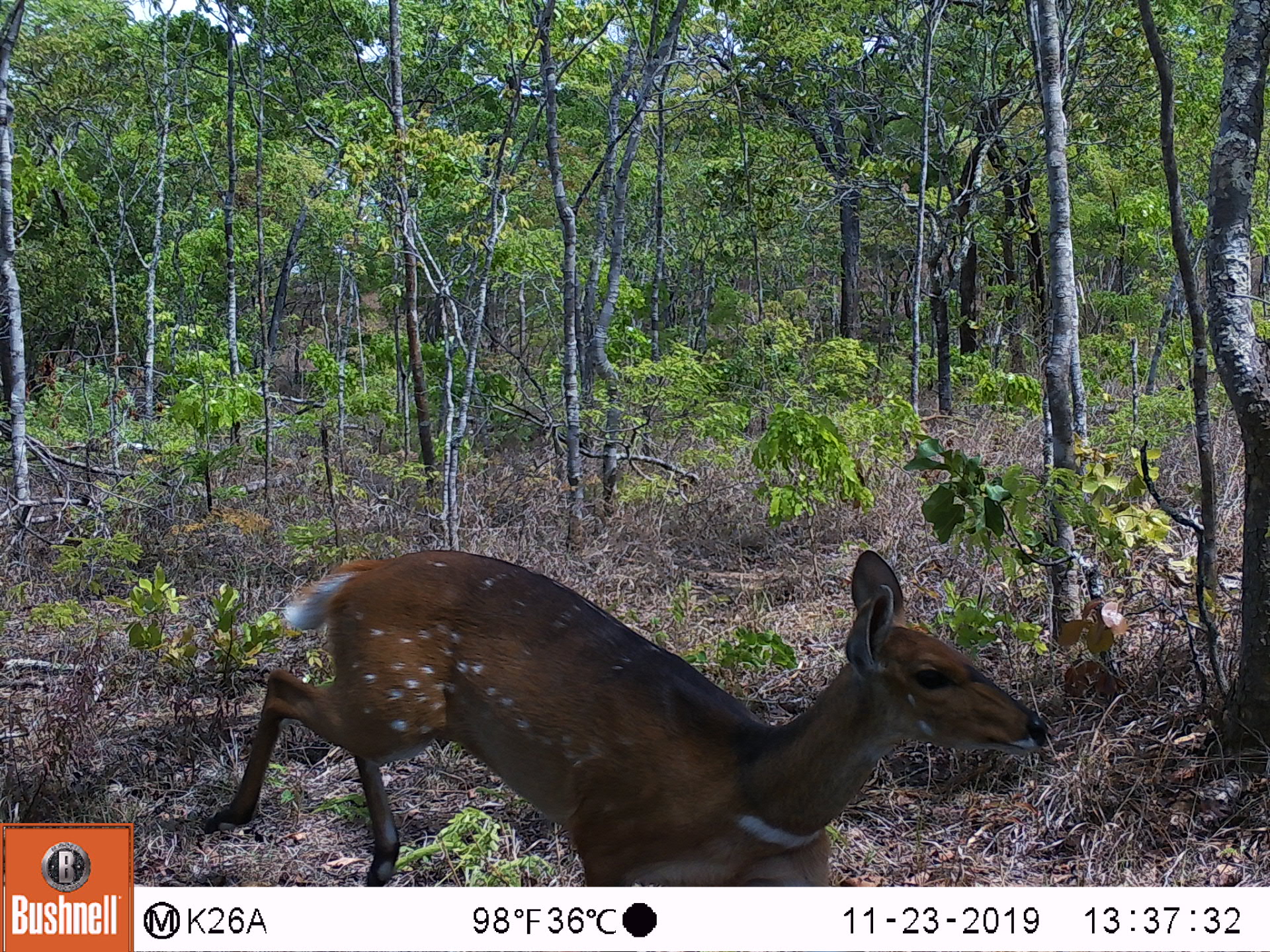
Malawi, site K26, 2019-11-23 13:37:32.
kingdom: Animalia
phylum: Chordata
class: Mammalia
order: Artiodactyla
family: Bovidae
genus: Tragelaphus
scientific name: Tragelaphus sylvaticus sylvaticus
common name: cape bushbuck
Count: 1.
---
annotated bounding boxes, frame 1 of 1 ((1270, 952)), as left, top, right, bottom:
cape bushbuck: 194, 542, 1052, 884